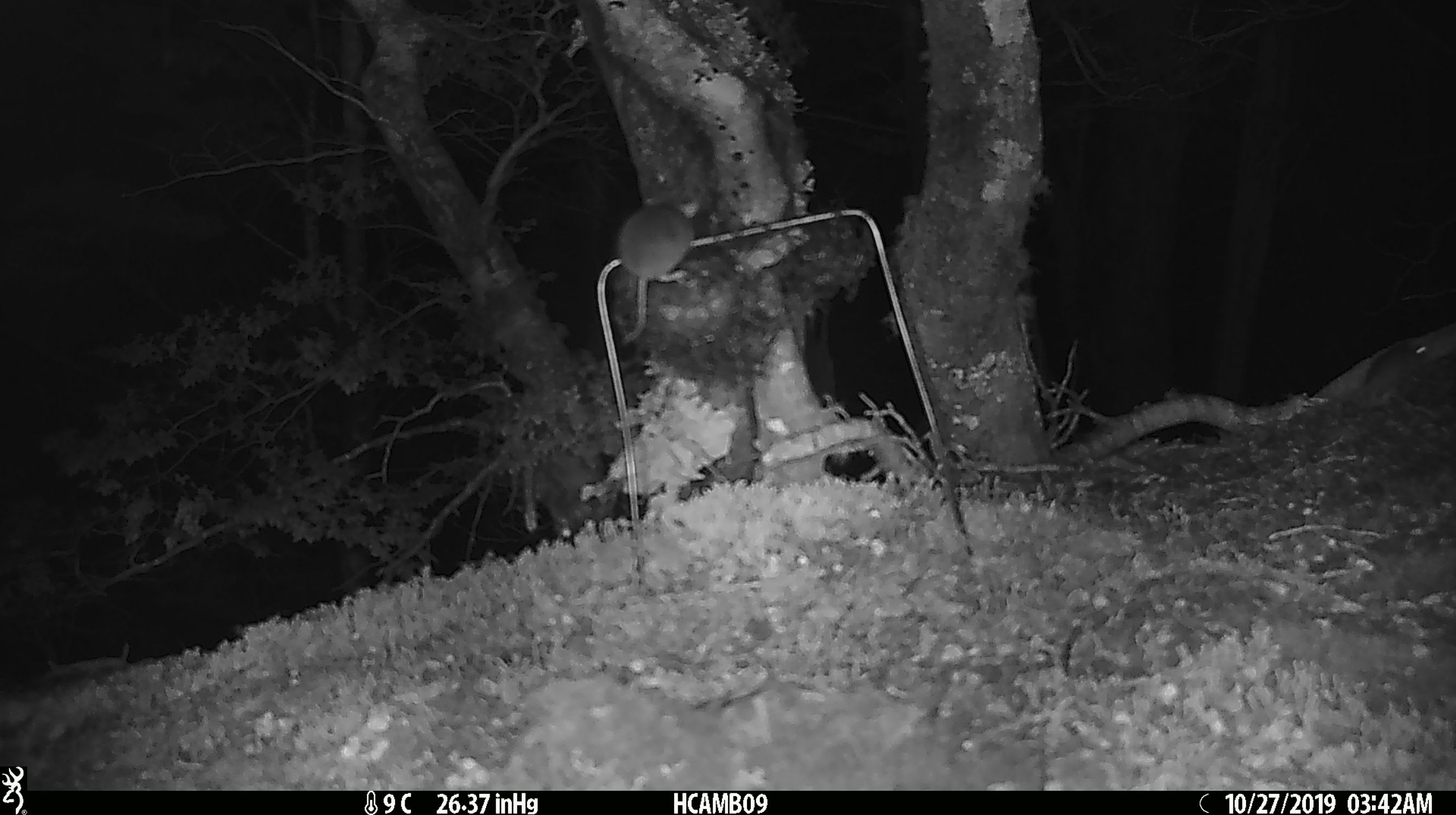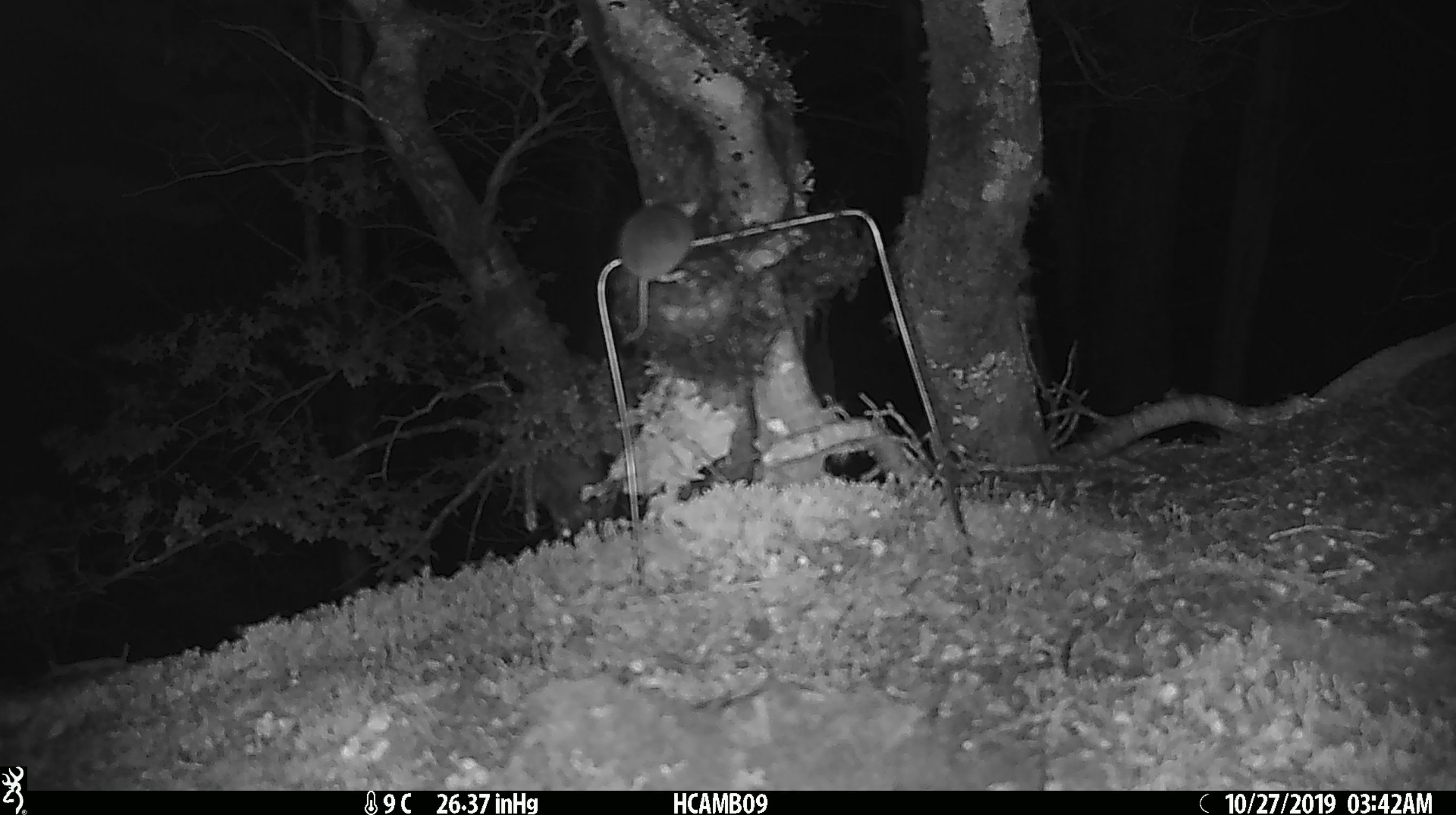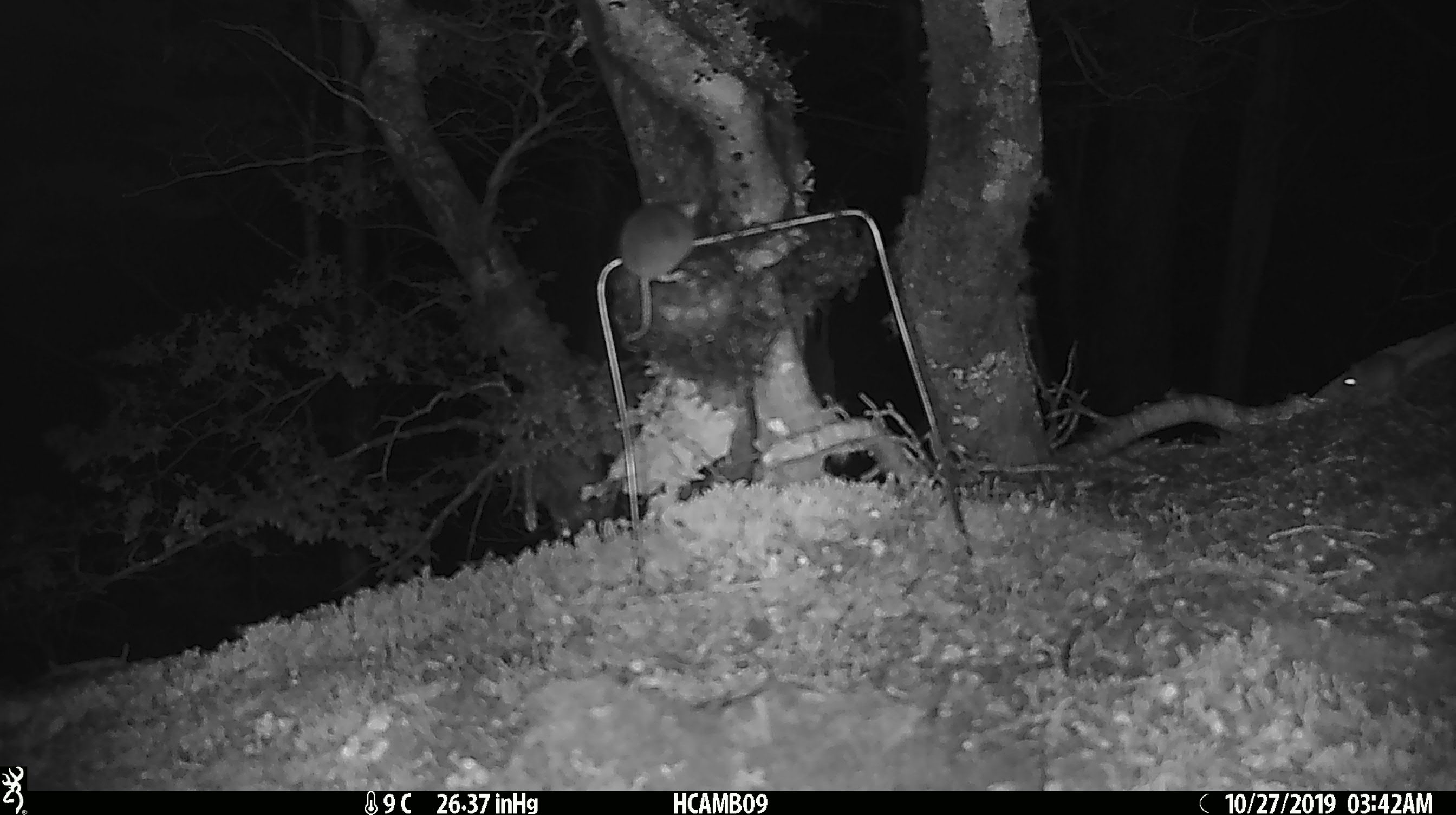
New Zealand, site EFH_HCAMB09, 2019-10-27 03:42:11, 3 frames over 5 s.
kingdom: Animalia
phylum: Chordata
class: Mammalia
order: Rodentia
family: Muridae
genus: Mus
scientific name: Mus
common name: mouse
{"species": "mouse (Mus)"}